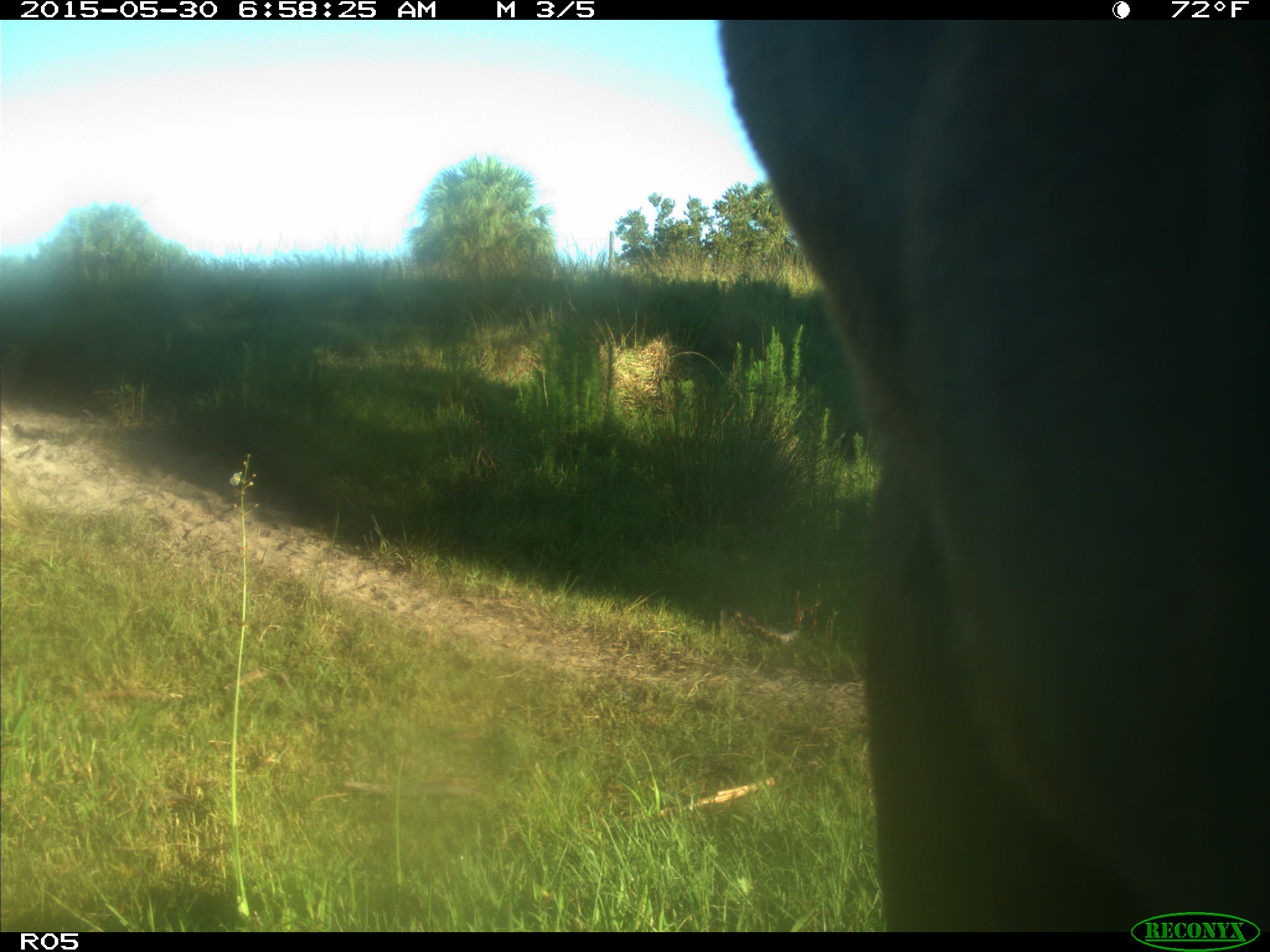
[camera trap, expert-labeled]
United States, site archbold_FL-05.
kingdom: Animalia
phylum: Chordata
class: Mammalia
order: Artiodactyla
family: Bovidae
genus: Bos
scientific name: Bos taurus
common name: domestic cow